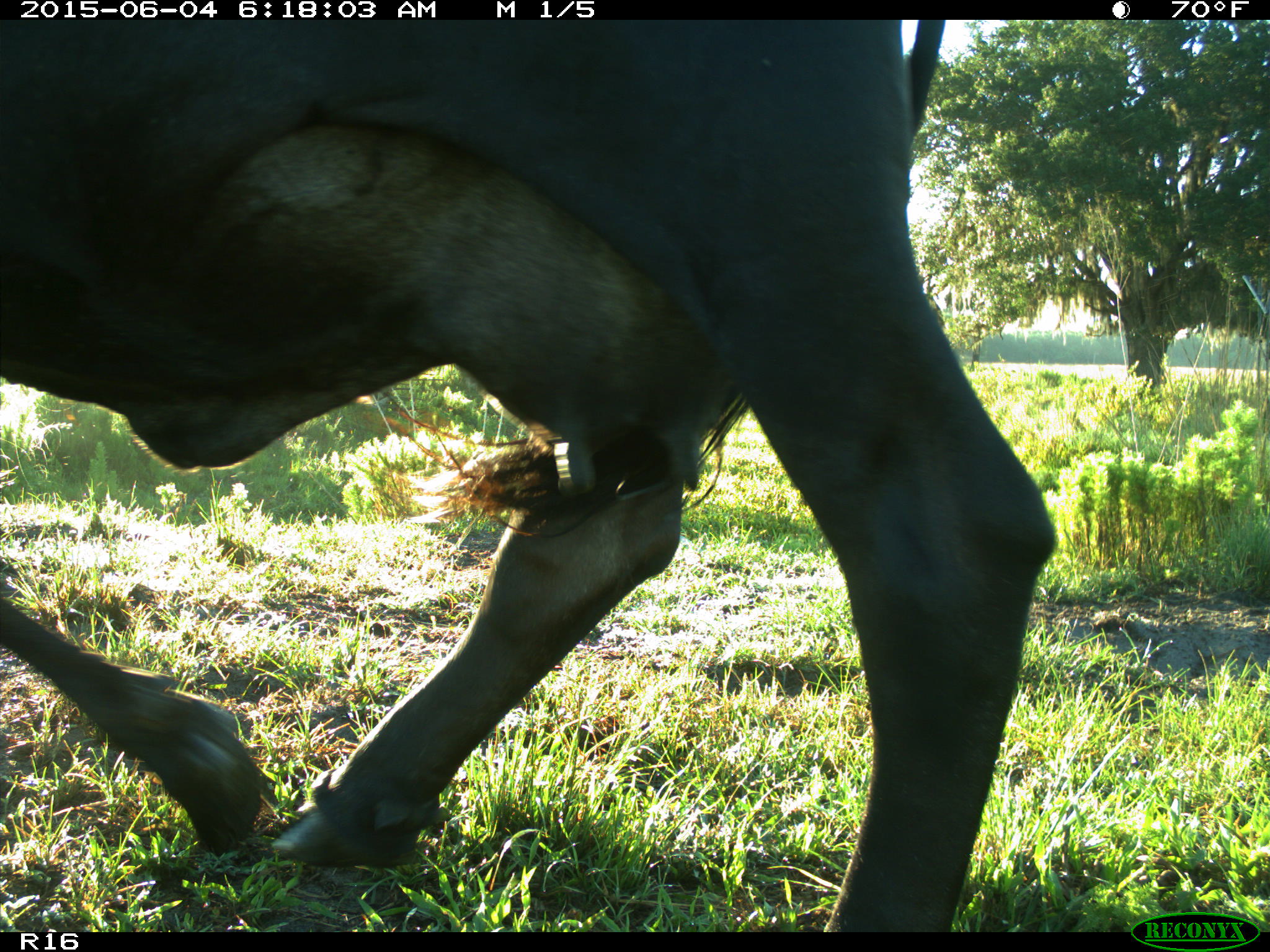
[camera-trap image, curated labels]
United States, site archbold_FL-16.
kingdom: Animalia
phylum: Chordata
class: Mammalia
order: Artiodactyla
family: Bovidae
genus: Bos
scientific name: Bos taurus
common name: domestic cow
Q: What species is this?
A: Bos taurus (domestic cow).